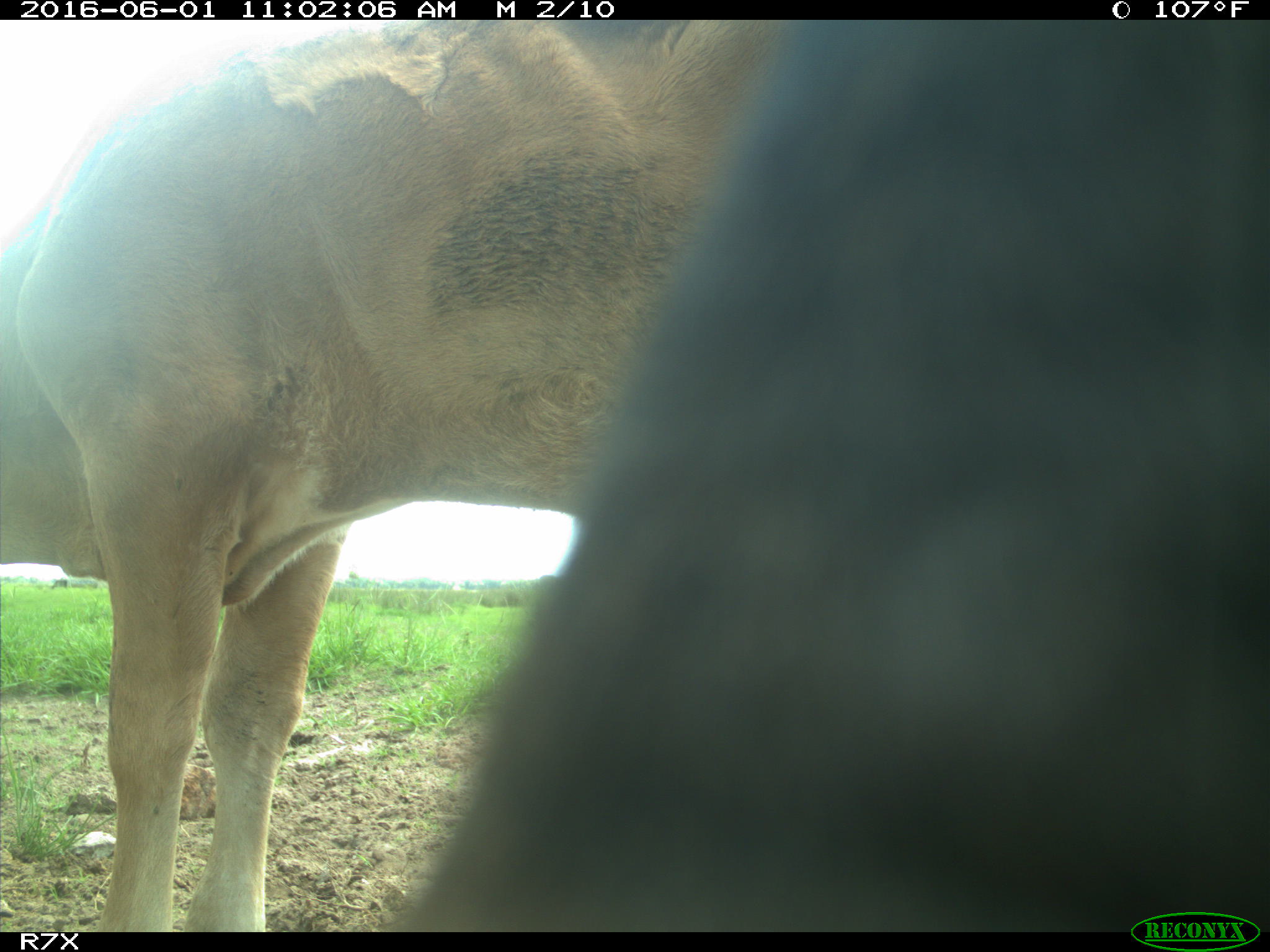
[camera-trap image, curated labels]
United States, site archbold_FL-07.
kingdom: Animalia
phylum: Chordata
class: Mammalia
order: Artiodactyla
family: Bovidae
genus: Bos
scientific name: Bos taurus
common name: domestic cow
Bos taurus (domestic cow).